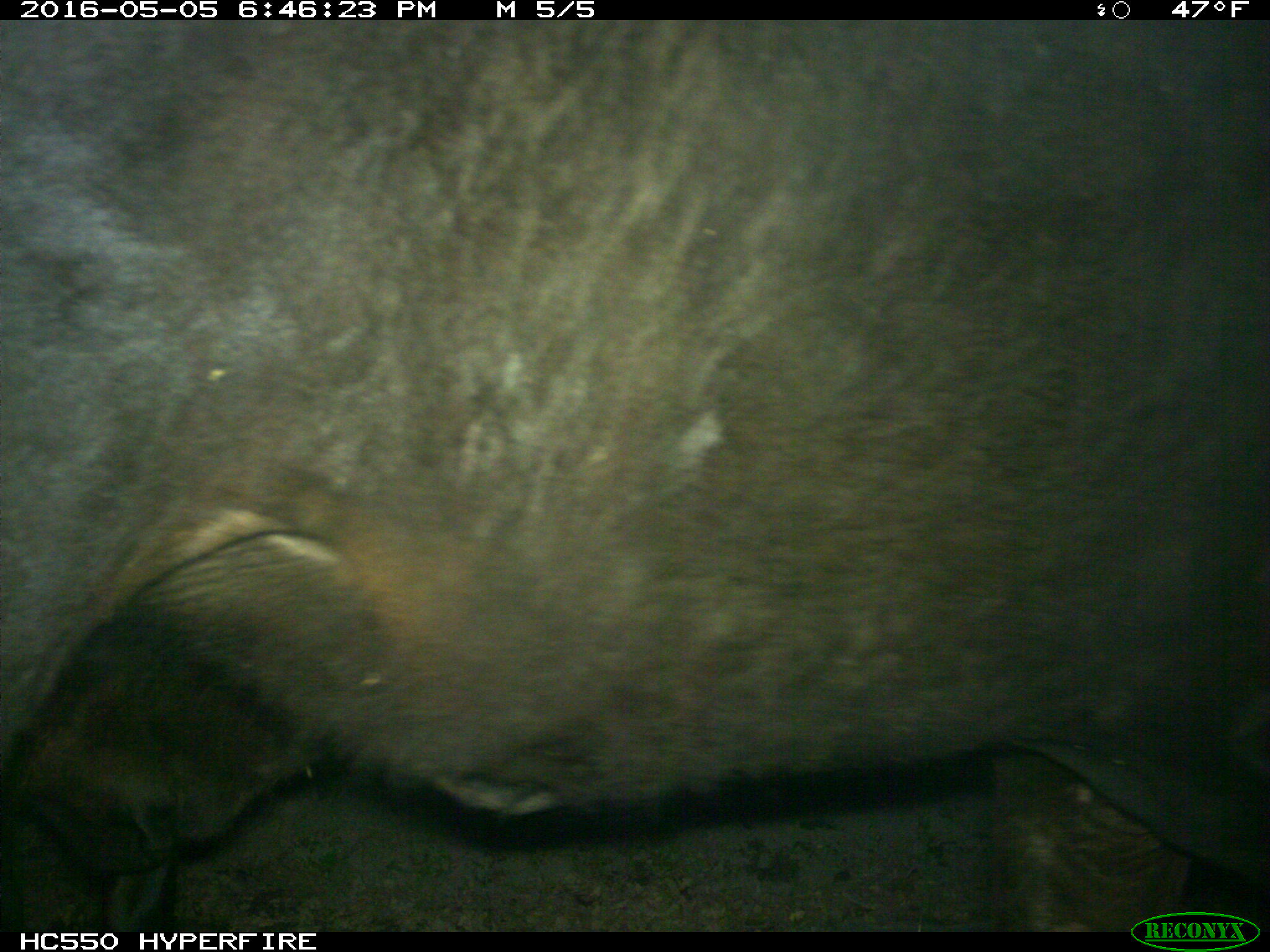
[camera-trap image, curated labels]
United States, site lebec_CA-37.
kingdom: Animalia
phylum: Chordata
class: Mammalia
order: Artiodactyla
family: Bovidae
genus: Bos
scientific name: Bos taurus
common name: domestic cow